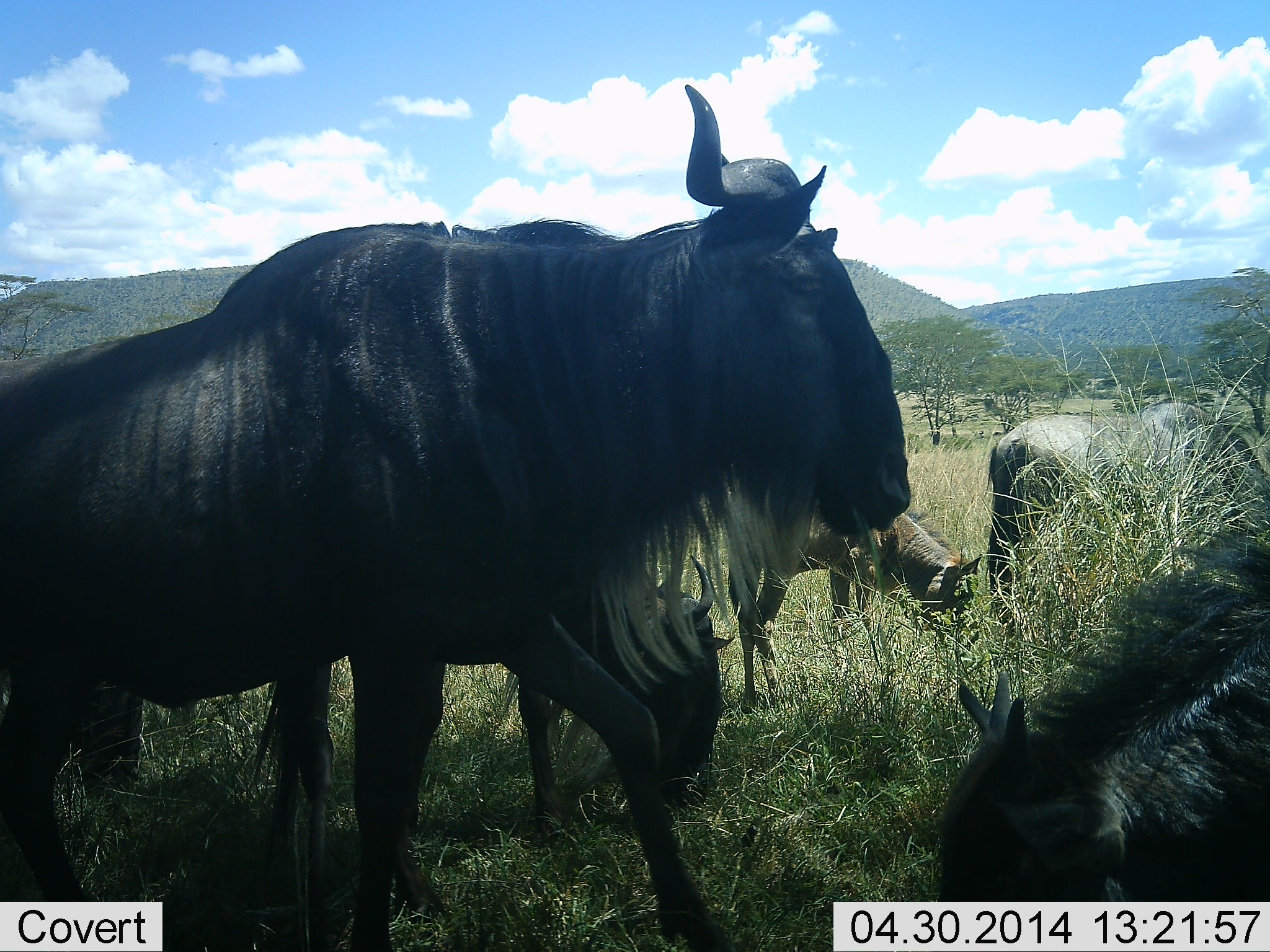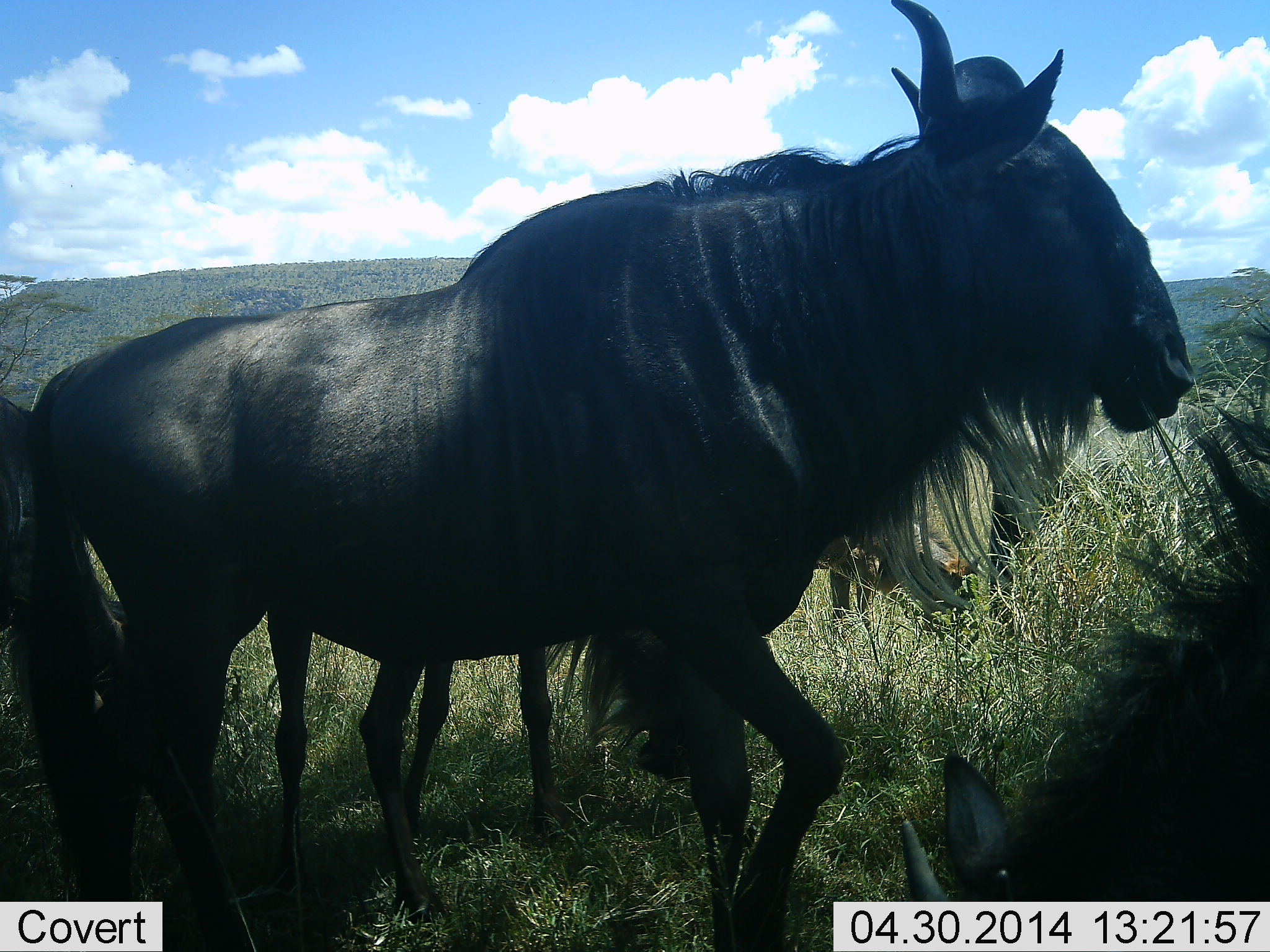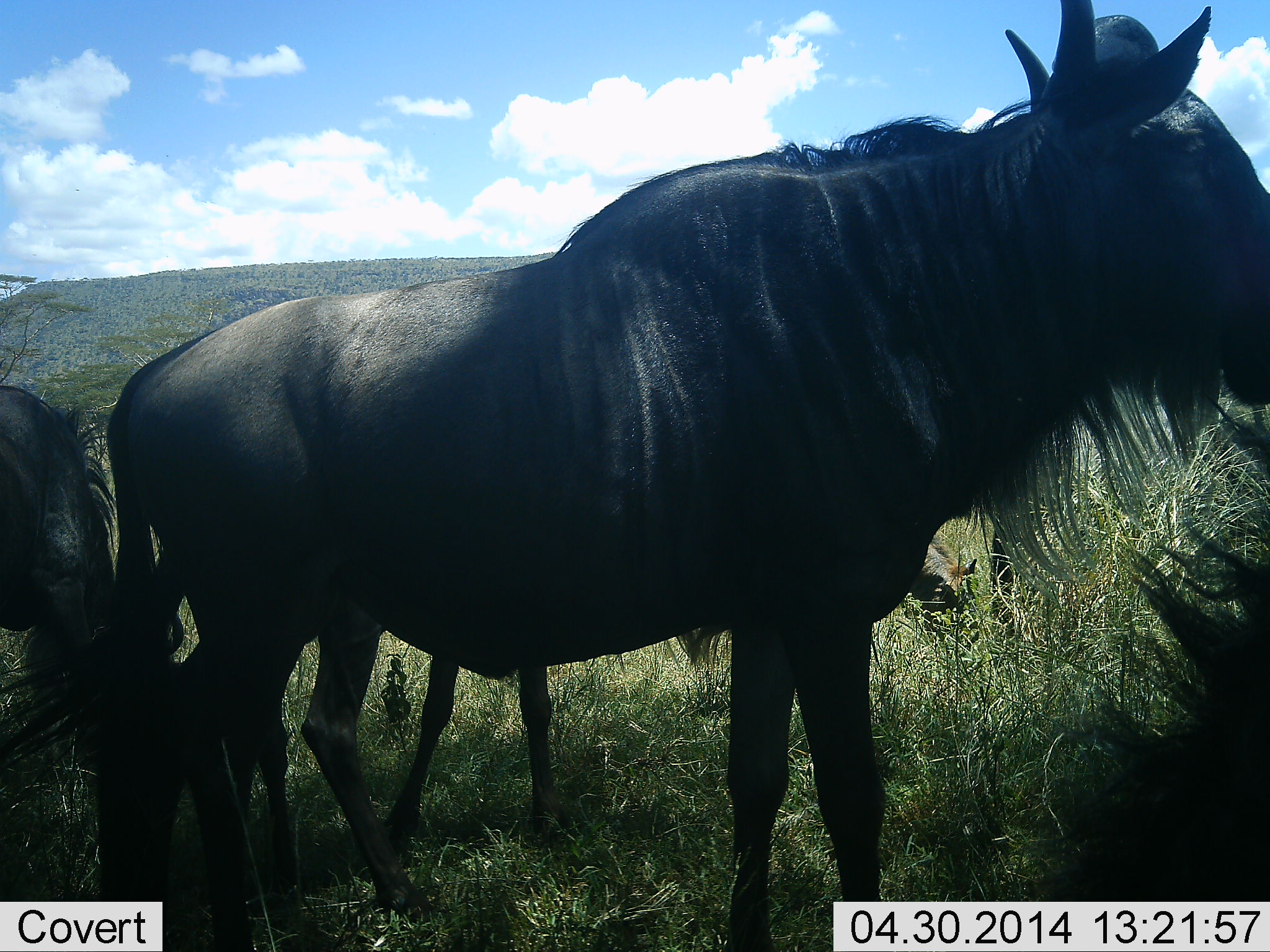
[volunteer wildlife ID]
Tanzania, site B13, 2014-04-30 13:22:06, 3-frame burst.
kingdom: Animalia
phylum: Chordata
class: Mammalia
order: Artiodactyla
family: Bovidae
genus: Connochaetes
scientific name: Connochaetes taurinus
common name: blue wildebeest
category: wildebeest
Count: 5.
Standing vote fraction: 50%.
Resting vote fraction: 20%.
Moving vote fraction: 70%.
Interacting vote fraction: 0%.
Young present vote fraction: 50%.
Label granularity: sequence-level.